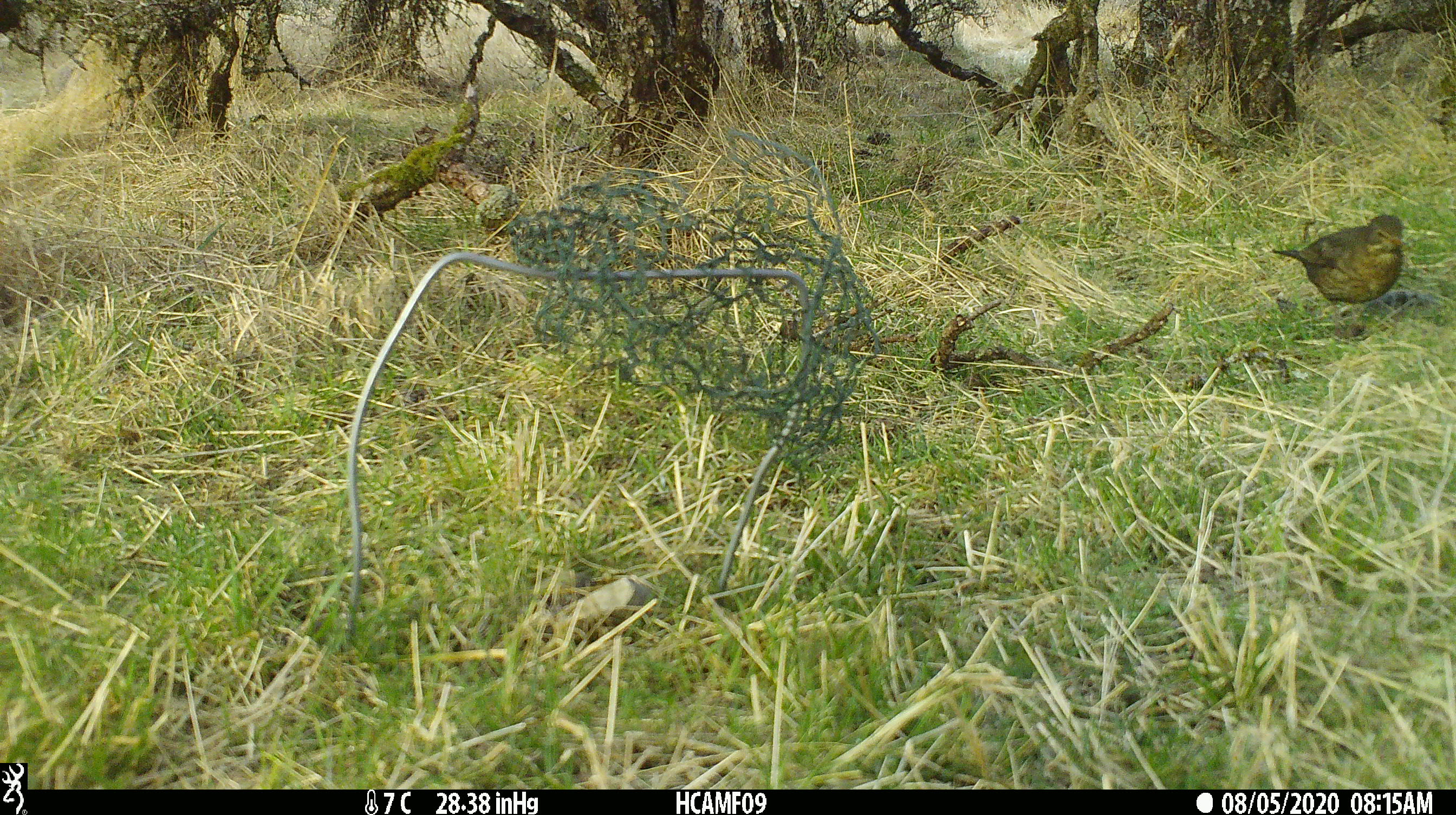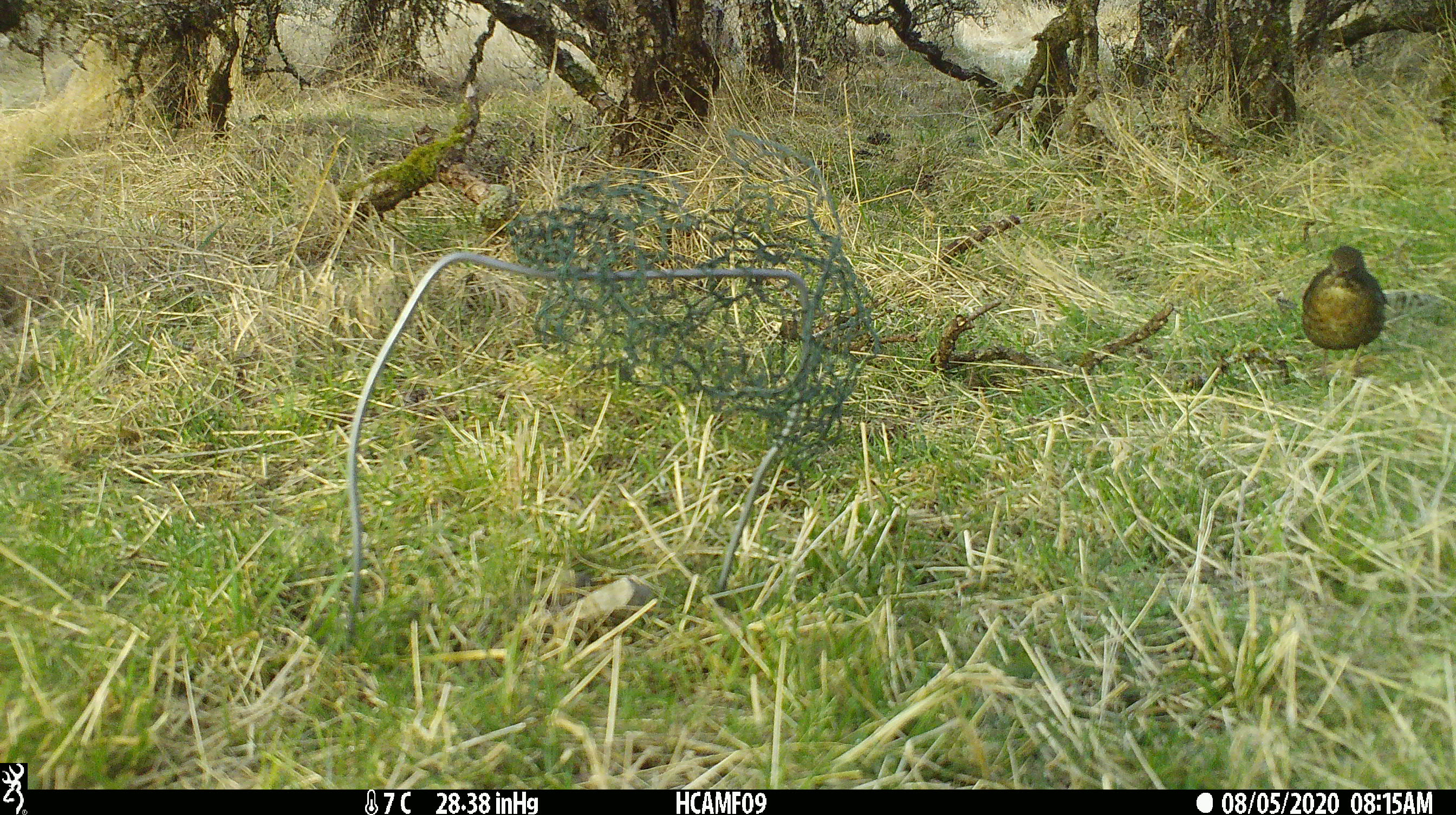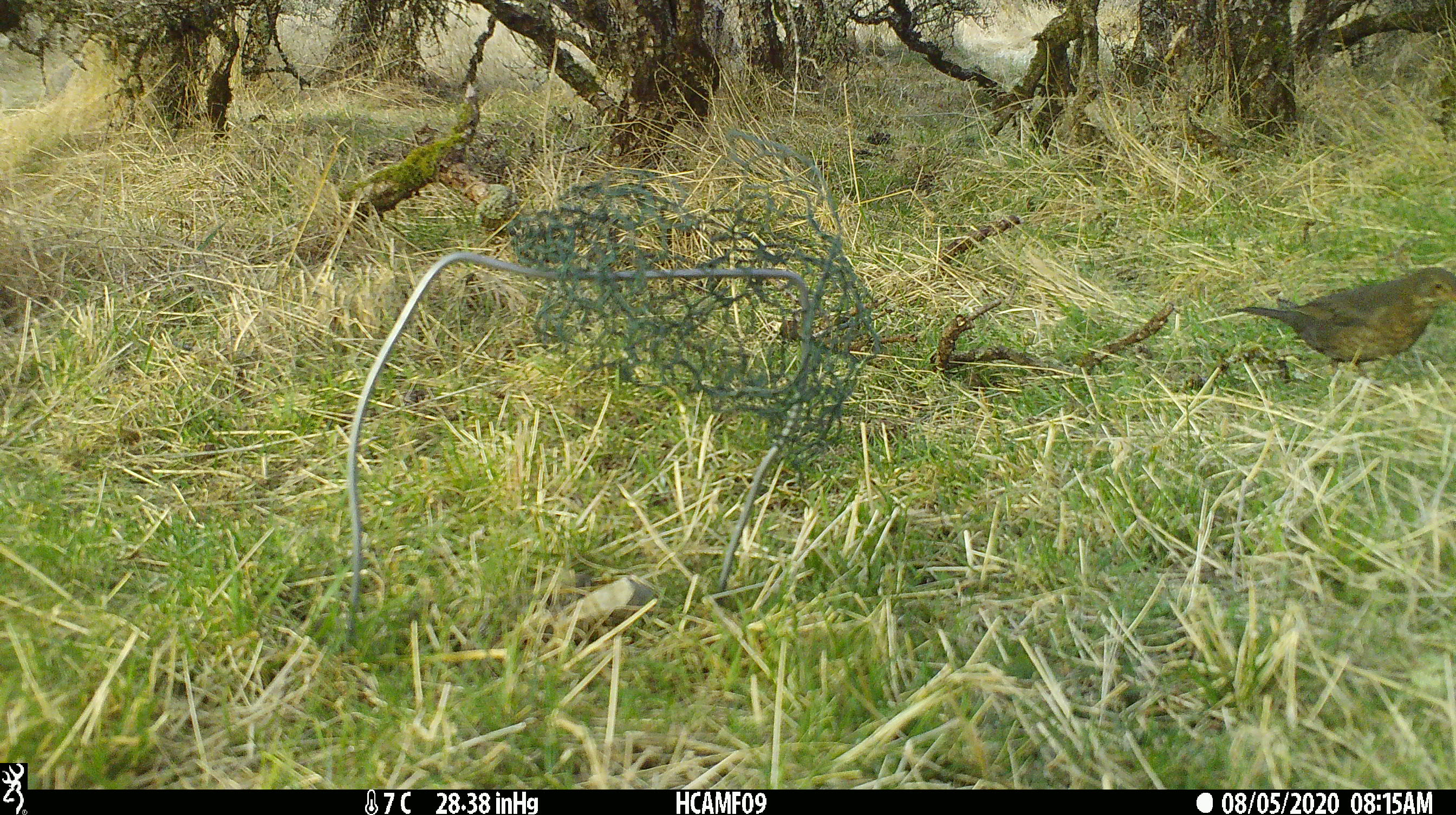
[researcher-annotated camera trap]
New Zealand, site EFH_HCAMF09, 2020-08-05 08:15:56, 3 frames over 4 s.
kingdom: Animalia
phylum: Chordata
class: Aves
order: Passeriformes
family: Turdidae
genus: Turdus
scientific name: Turdus merula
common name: eurasian blackbird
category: blackbird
Blackbird (eurasian blackbird) (Turdus merula).